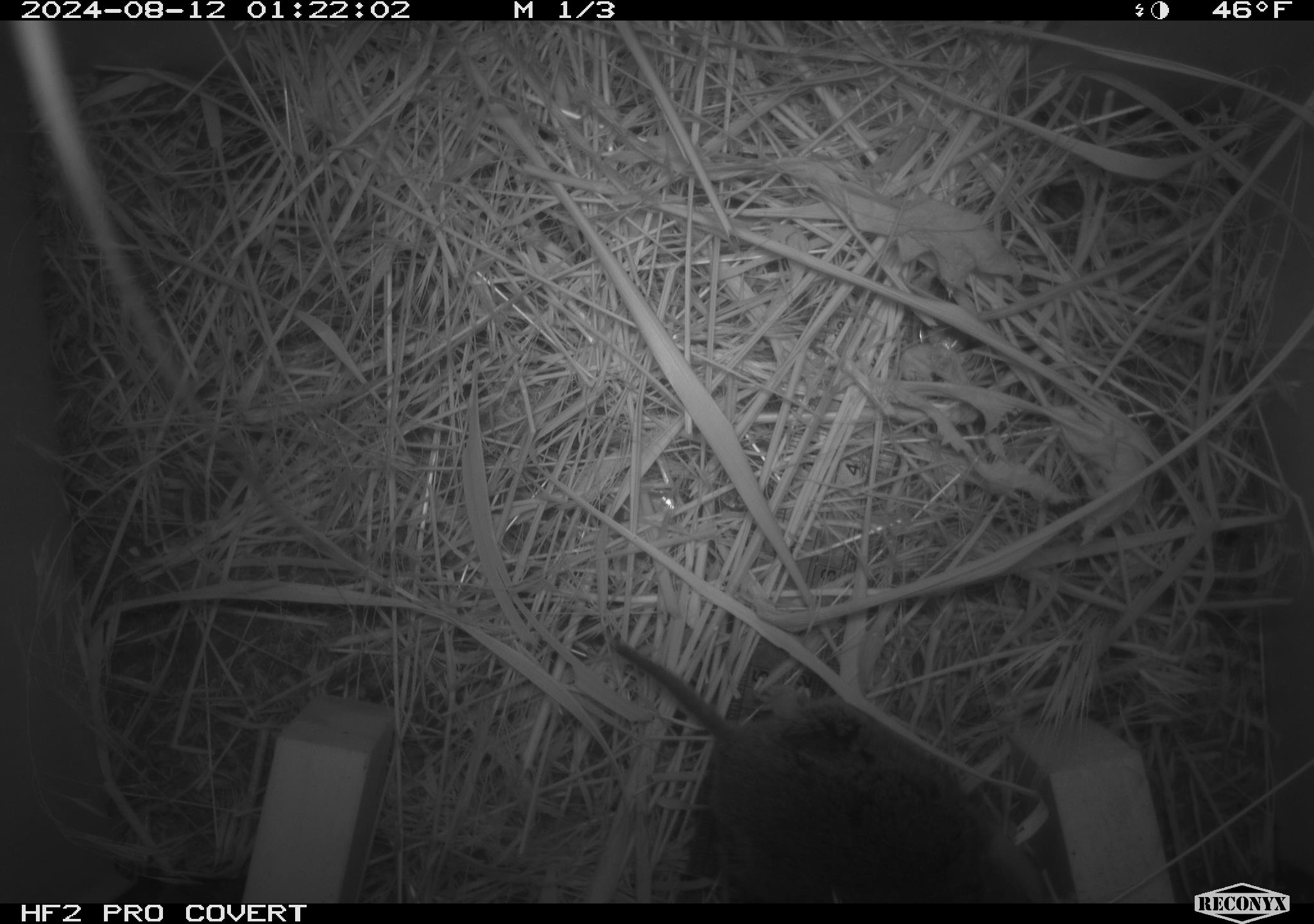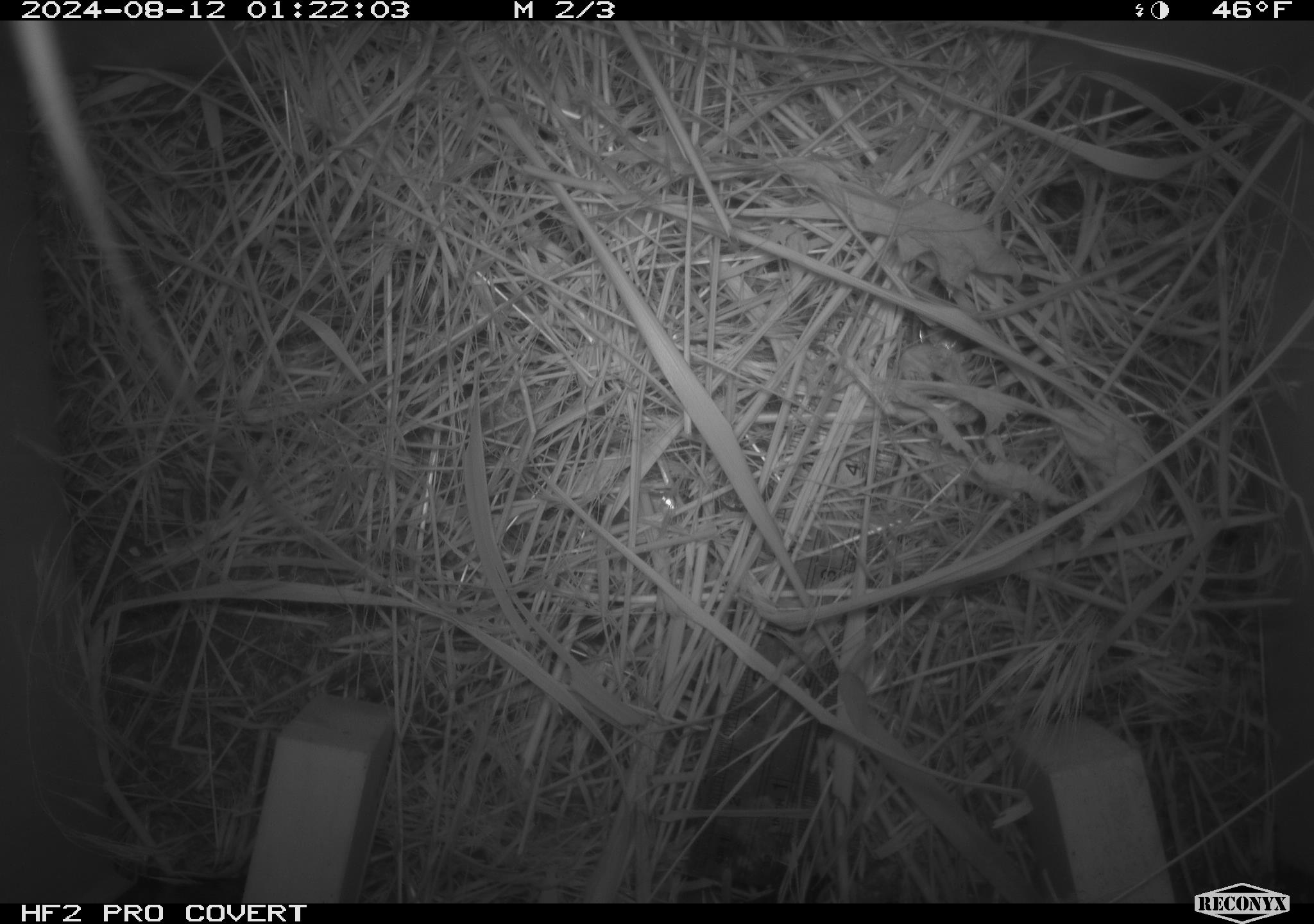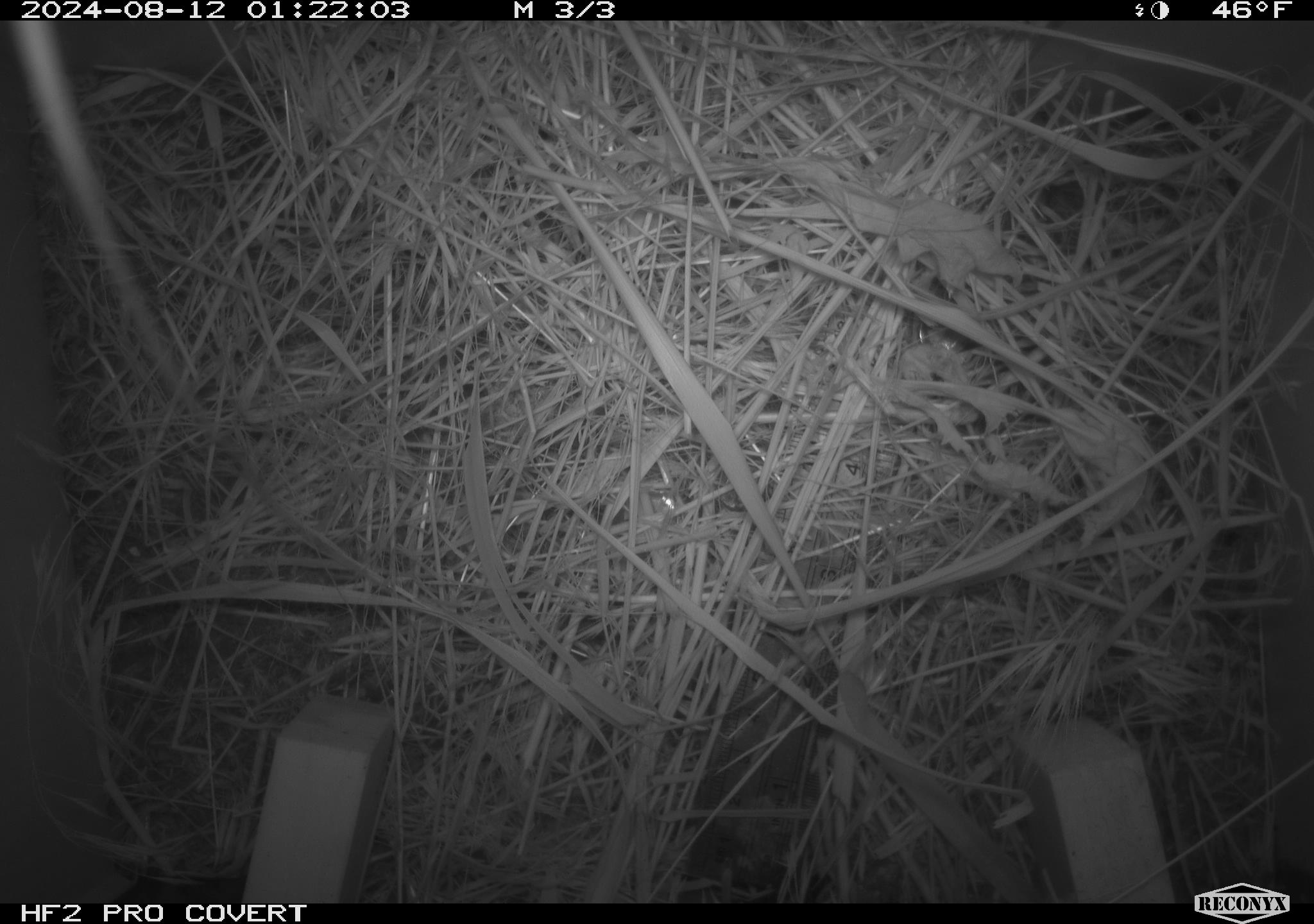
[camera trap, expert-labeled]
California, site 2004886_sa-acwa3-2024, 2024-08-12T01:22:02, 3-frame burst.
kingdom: Animalia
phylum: Chordata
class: Mammalia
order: Rodentia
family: Cricetidae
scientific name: Arvicolinae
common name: voles, lemmings, and muskrats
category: arvicolinae subfamily